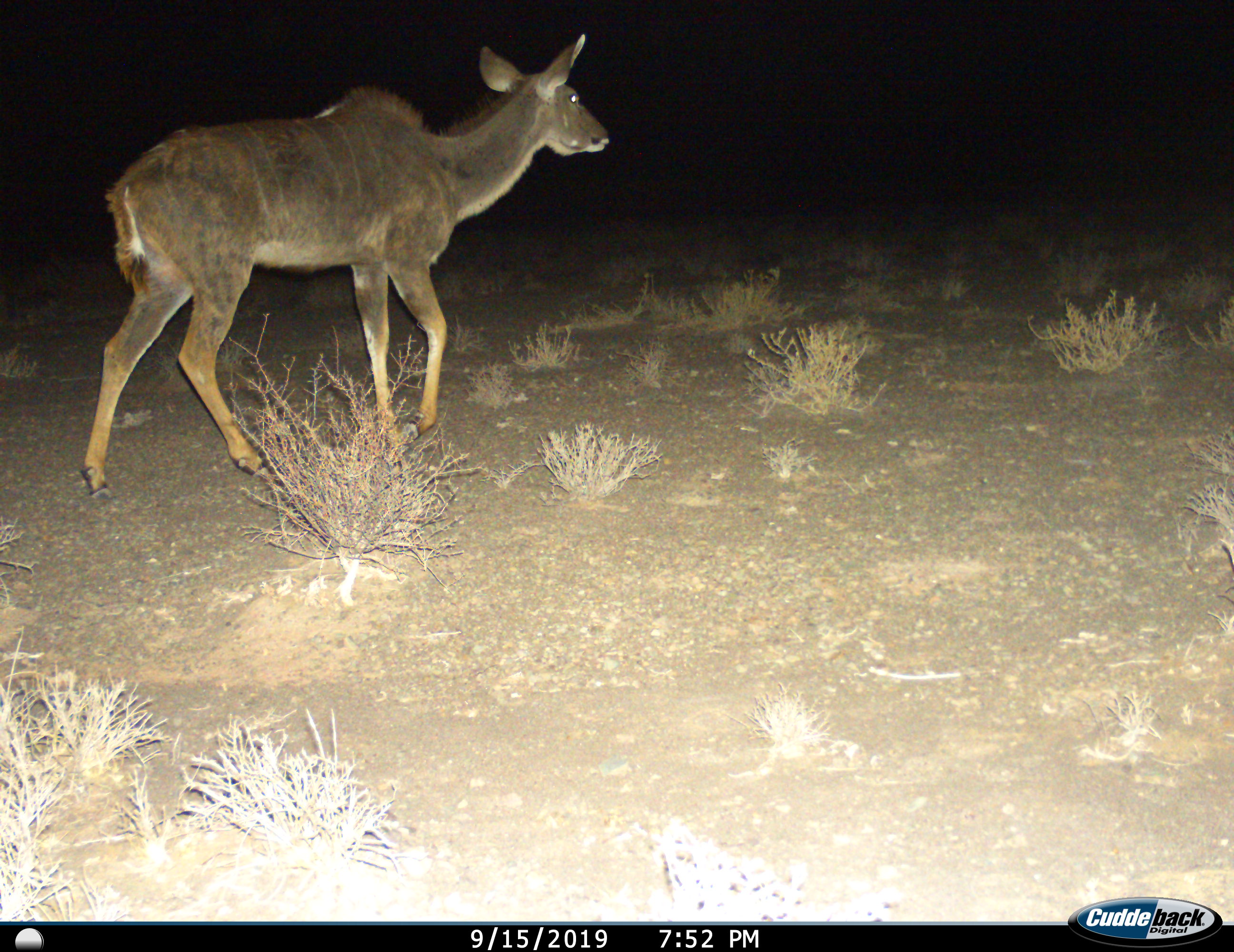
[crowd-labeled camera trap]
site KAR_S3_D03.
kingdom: Animalia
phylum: Chordata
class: Mammalia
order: Artiodactyla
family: Bovidae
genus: Tragelaphus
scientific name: Tragelaphus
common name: kudu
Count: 1.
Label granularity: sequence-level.